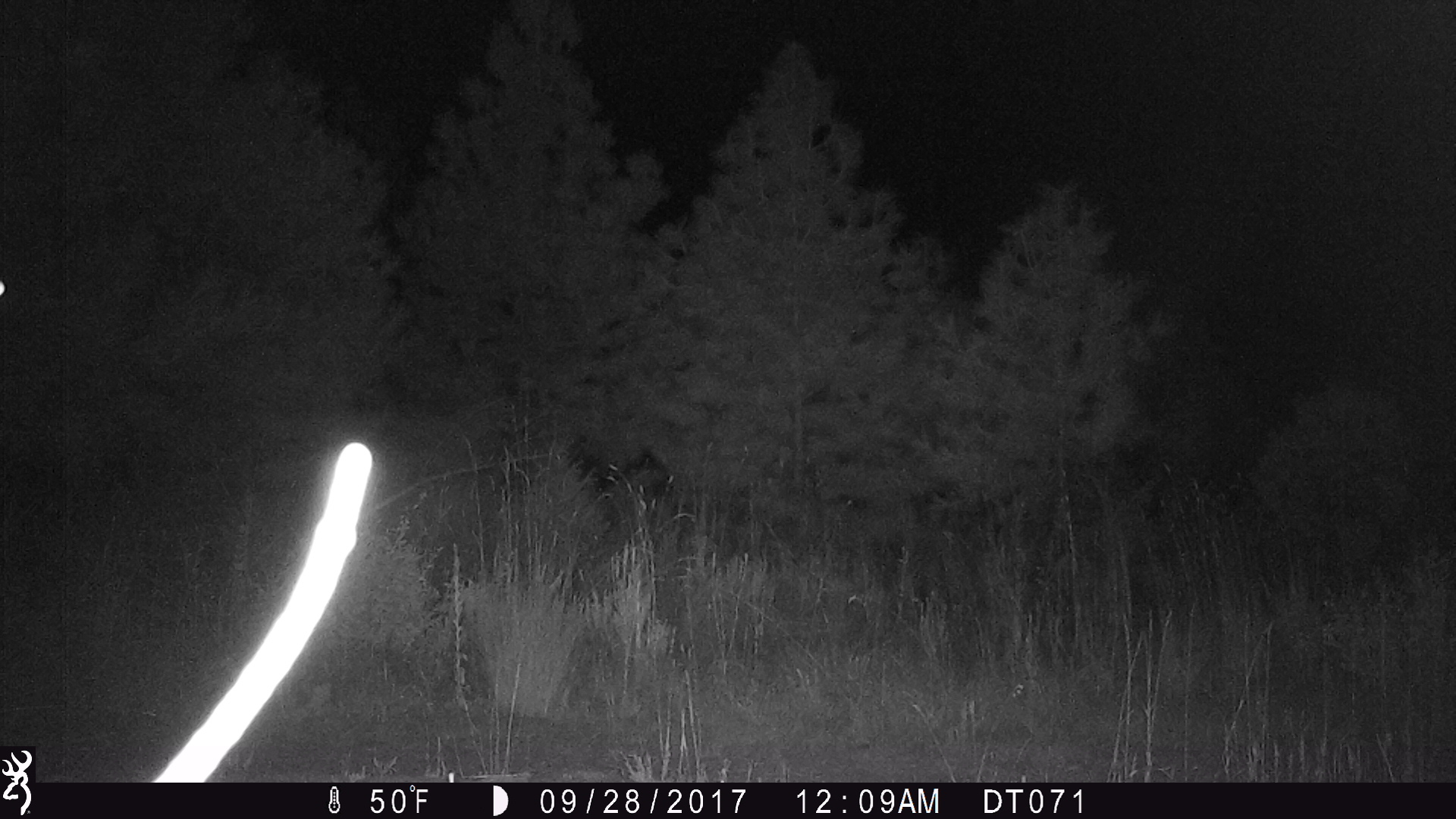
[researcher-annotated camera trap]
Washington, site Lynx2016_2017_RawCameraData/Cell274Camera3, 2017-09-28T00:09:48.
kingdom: Animalia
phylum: Chordata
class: Mammalia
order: Artiodactyla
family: Bovidae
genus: Bos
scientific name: Bos taurus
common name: domestic cattle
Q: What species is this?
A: Domestic cattle (Bos taurus).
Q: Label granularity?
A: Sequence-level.